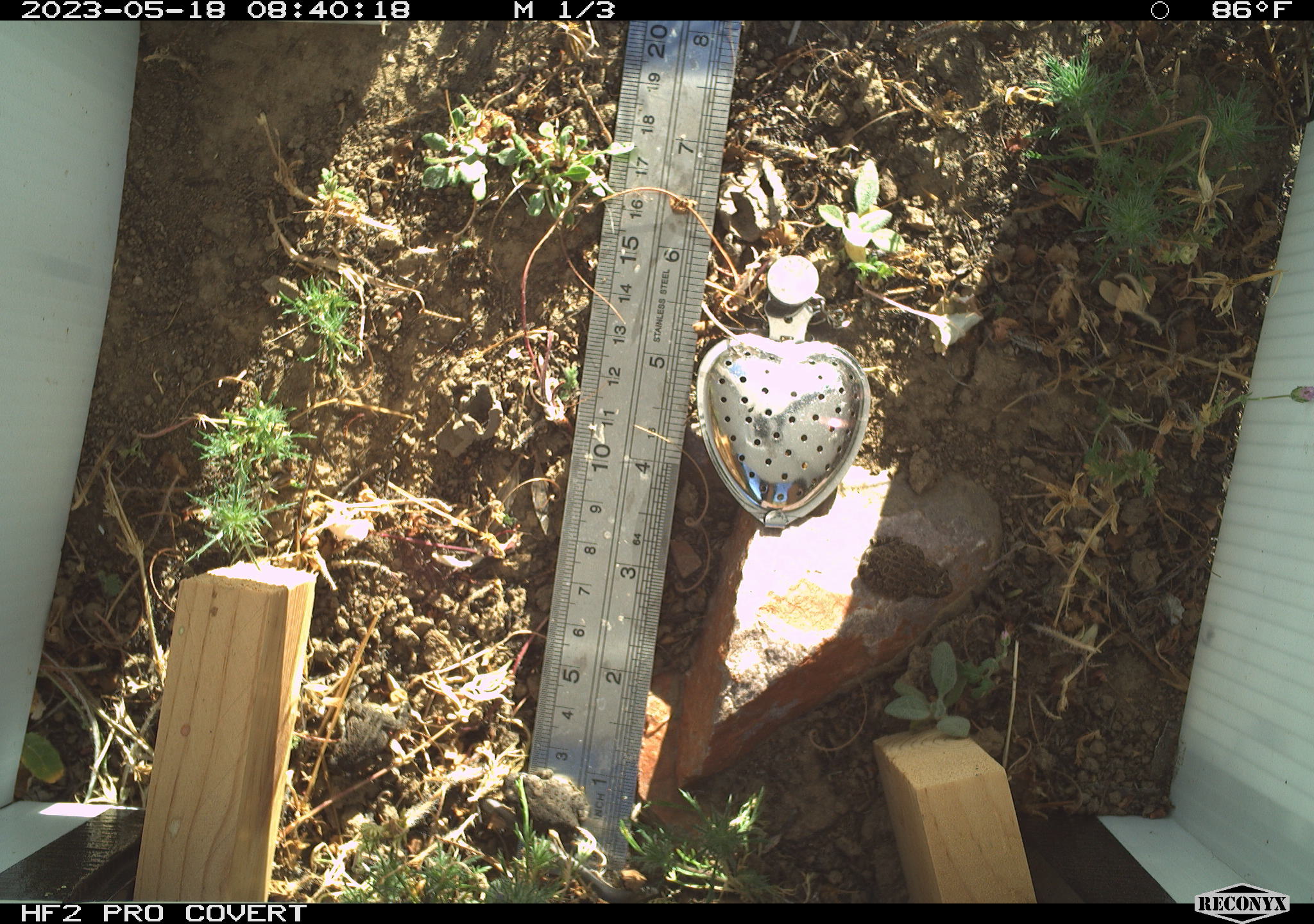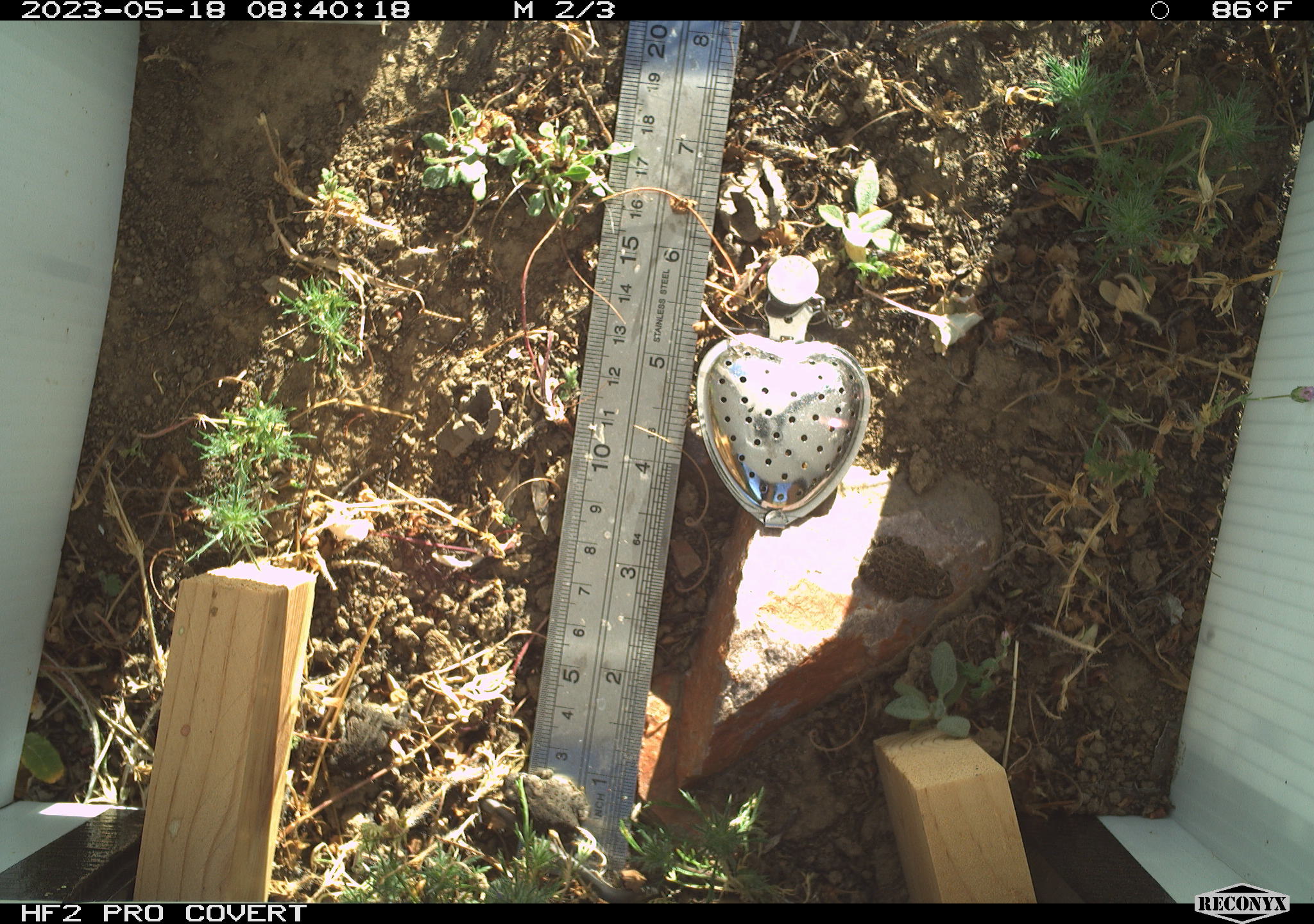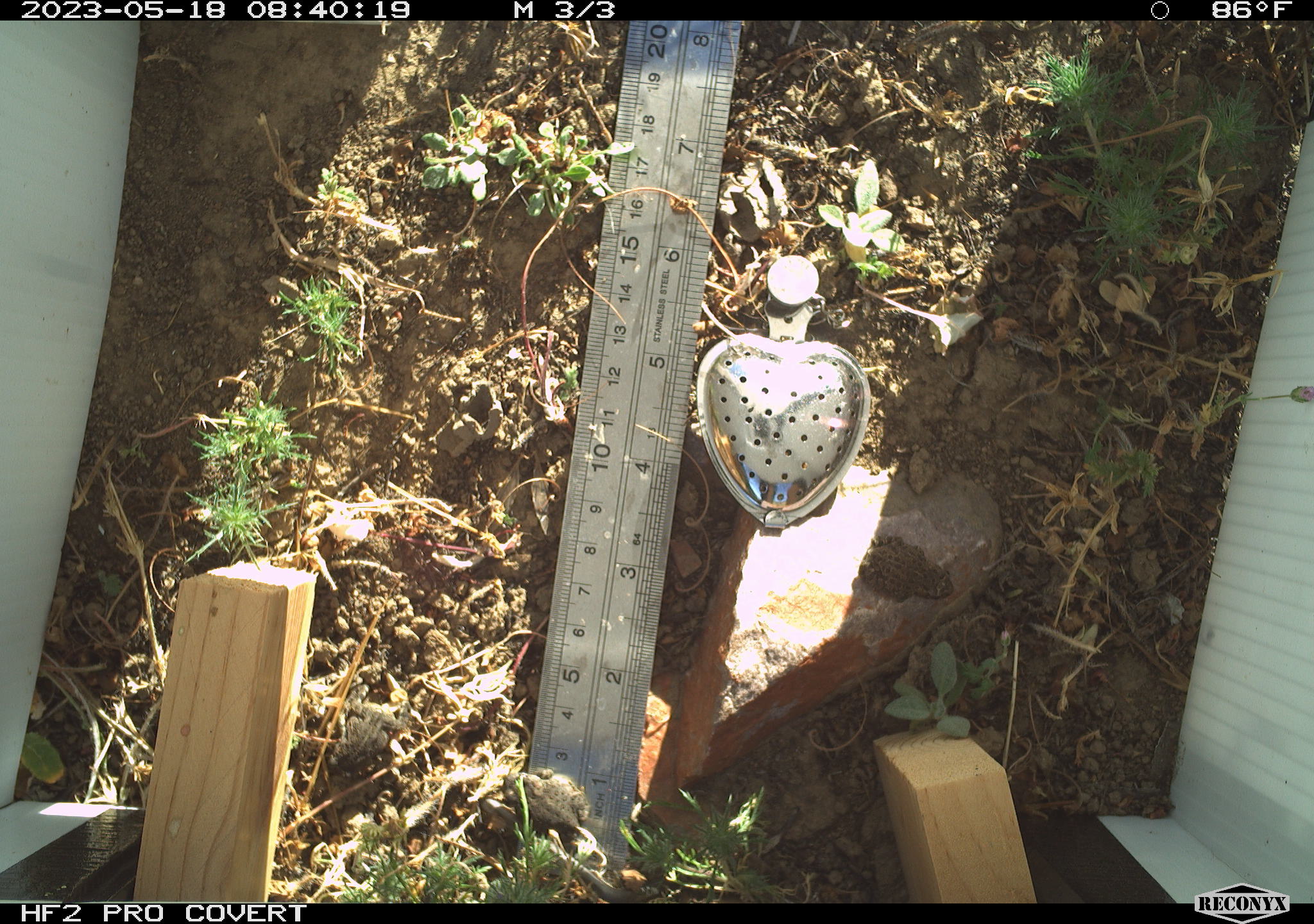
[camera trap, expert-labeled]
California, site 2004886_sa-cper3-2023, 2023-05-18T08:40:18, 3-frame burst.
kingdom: Animalia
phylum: Chordata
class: Amphibia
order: Anura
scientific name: Anura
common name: frogs